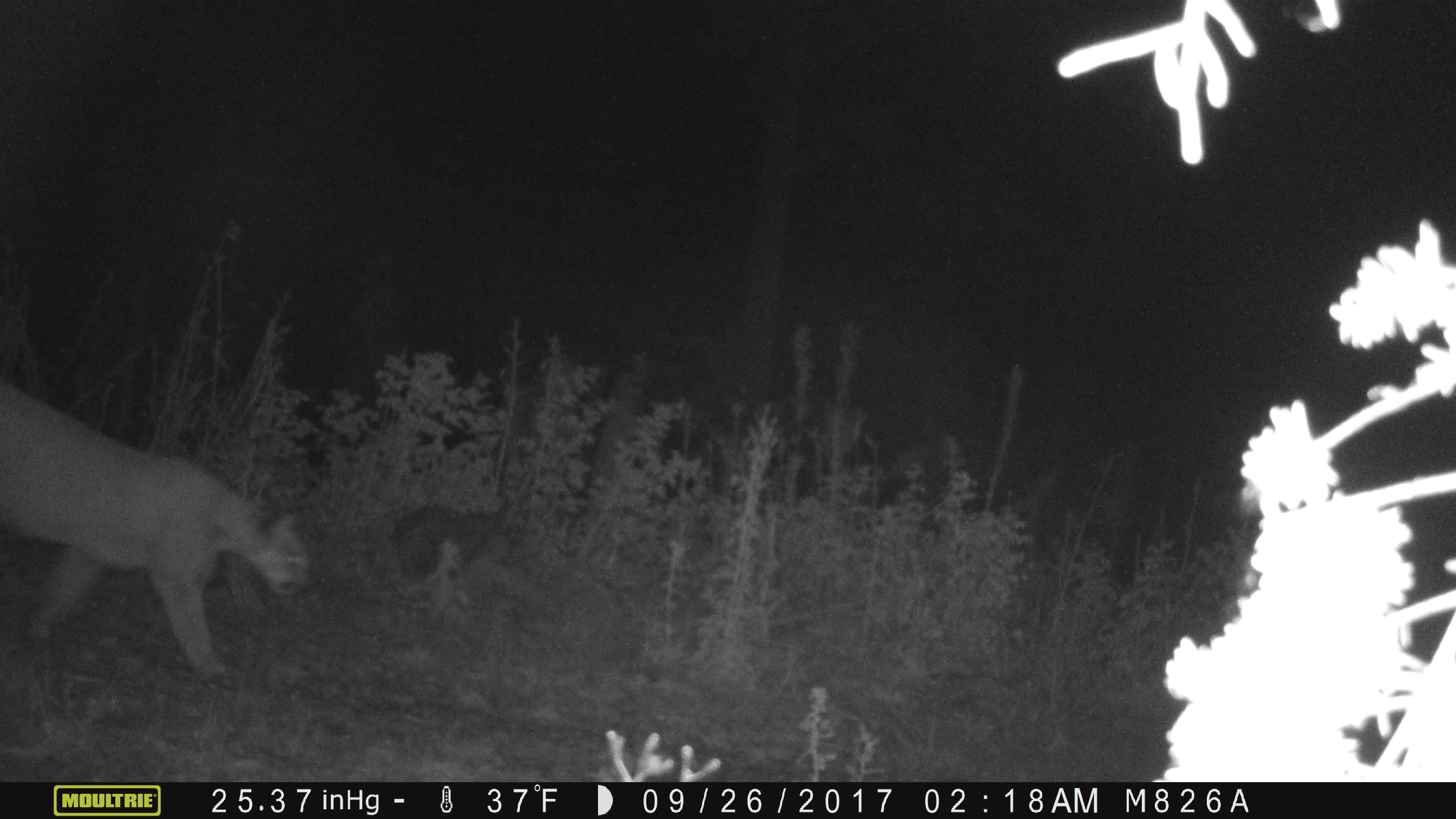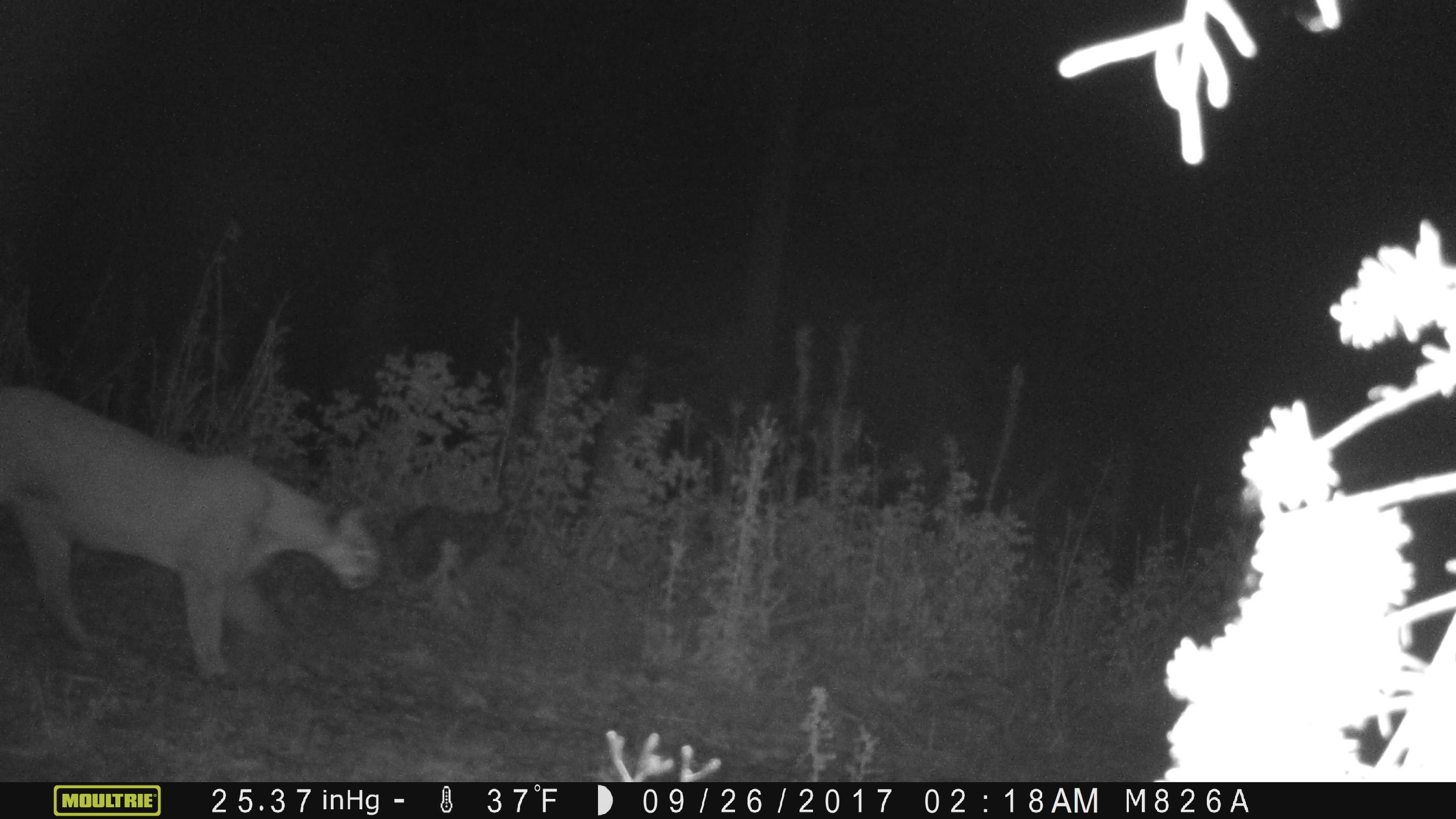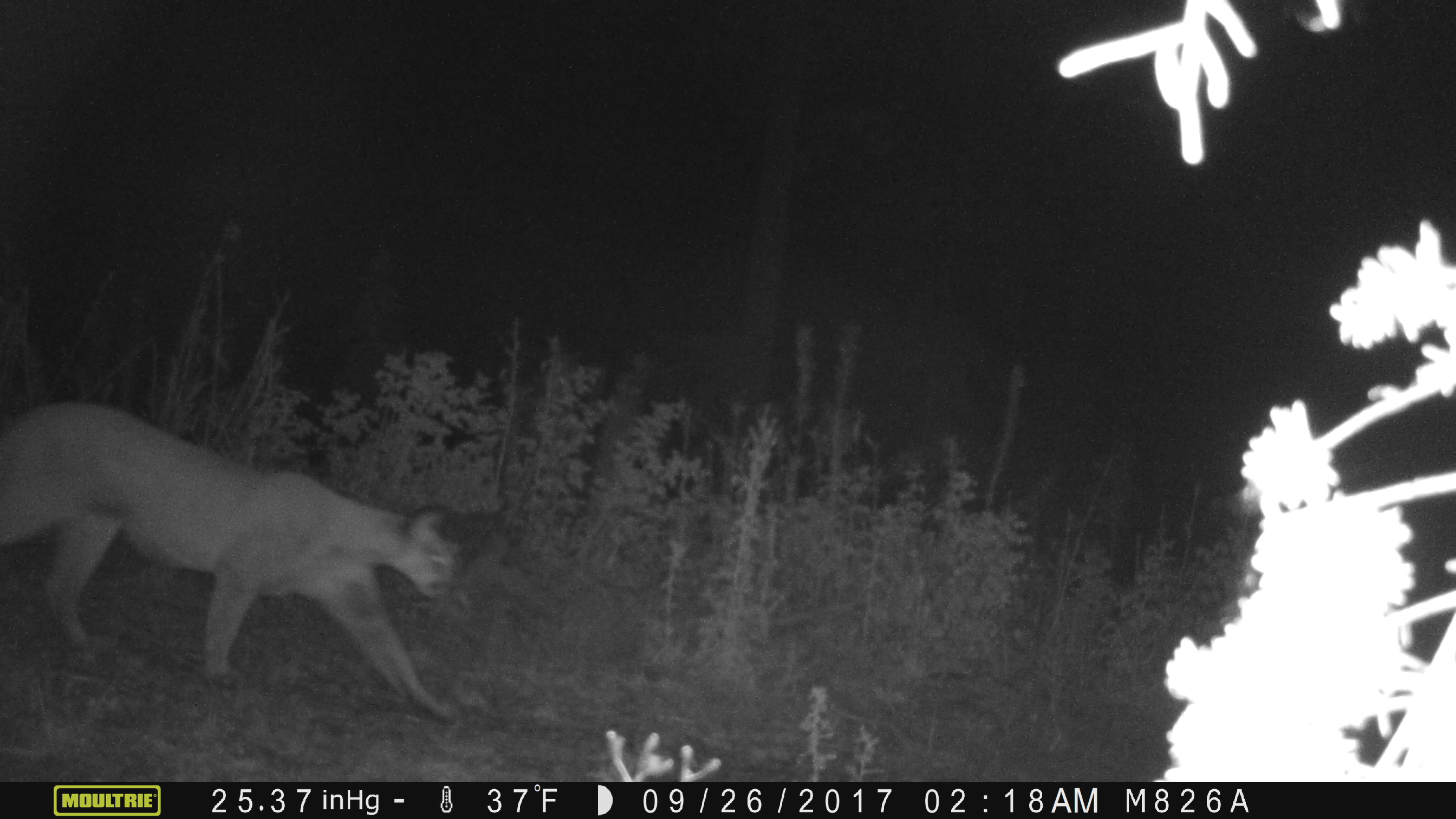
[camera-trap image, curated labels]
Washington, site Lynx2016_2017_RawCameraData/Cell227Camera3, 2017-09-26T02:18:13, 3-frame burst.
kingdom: Animalia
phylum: Chordata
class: Mammalia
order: Carnivora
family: Felidae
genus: Puma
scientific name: Puma concolor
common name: mountain lion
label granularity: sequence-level